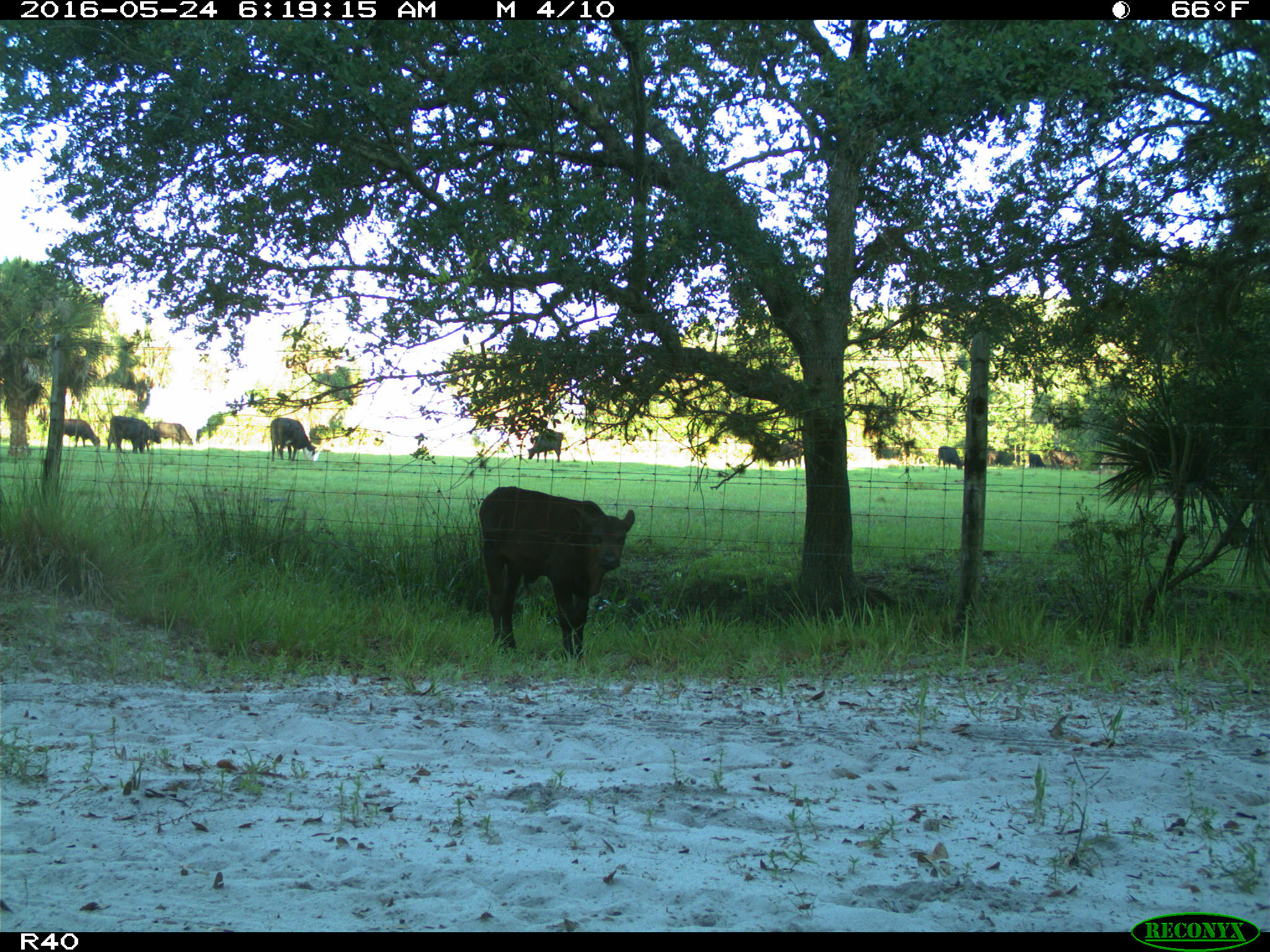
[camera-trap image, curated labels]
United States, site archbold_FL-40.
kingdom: Animalia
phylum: Chordata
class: Mammalia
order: Artiodactyla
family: Bovidae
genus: Bos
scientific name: Bos taurus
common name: domestic cow